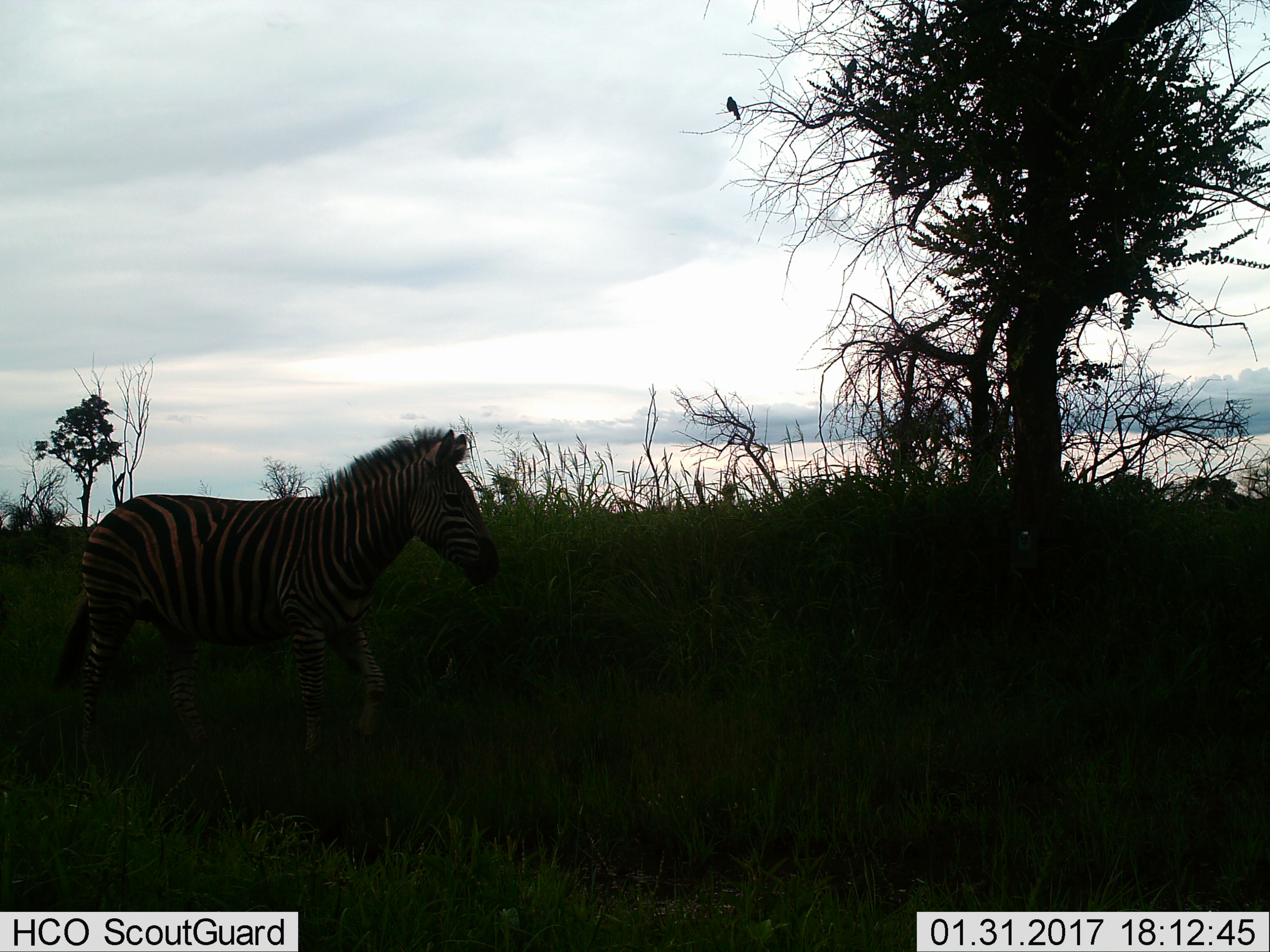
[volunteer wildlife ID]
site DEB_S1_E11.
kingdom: Animalia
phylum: Chordata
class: Mammalia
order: Perissodactyla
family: Equidae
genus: Equus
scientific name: Equus quagga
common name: plains zebra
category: zebraplains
Zebraplains (plains zebra) (Equus quagga), count 1. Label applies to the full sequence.